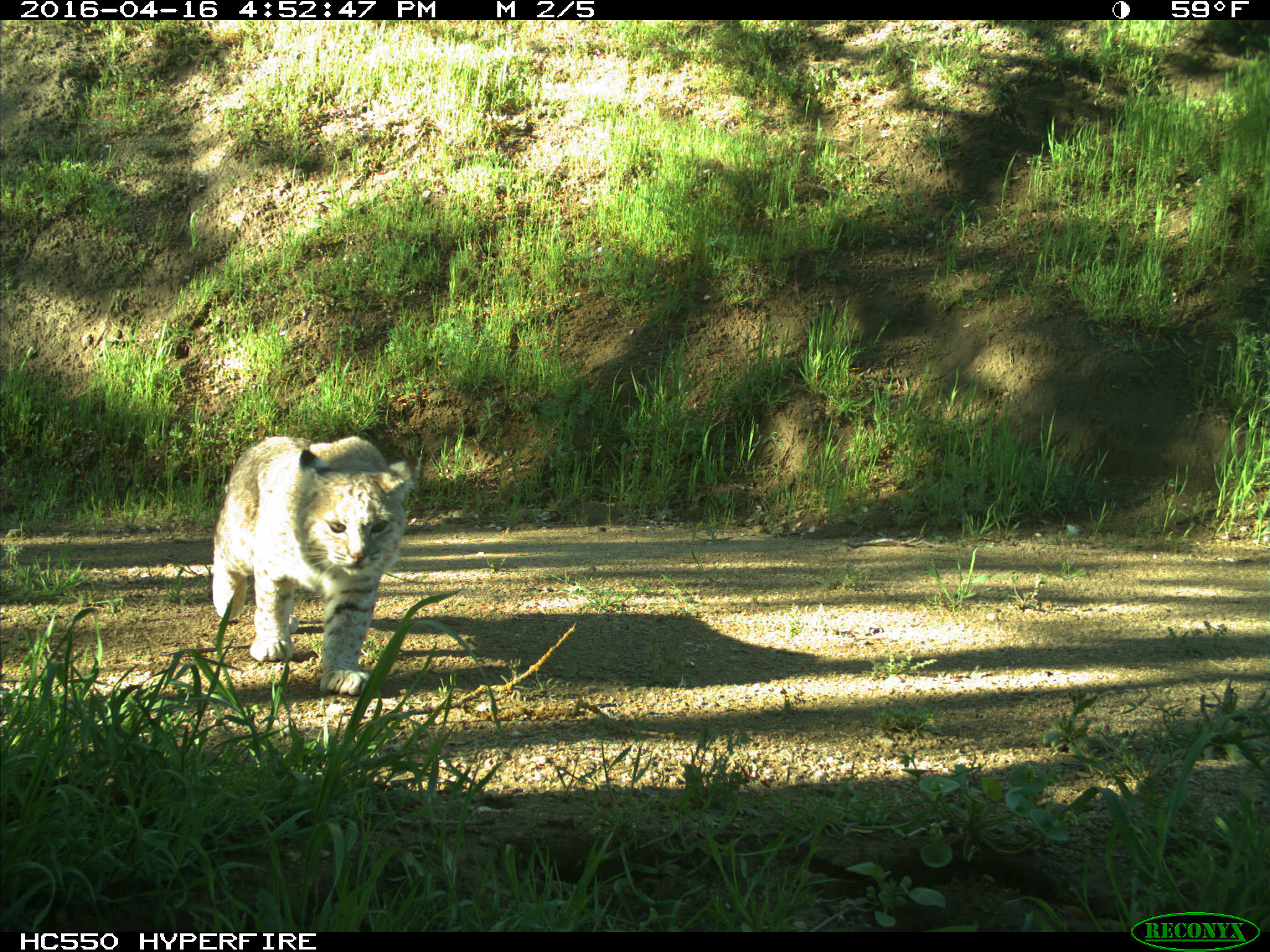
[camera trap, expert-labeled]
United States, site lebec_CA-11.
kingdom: Animalia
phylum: Chordata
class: Mammalia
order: Carnivora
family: Felidae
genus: Lynx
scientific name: Lynx rufus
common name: bobcat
Lynx rufus (bobcat).